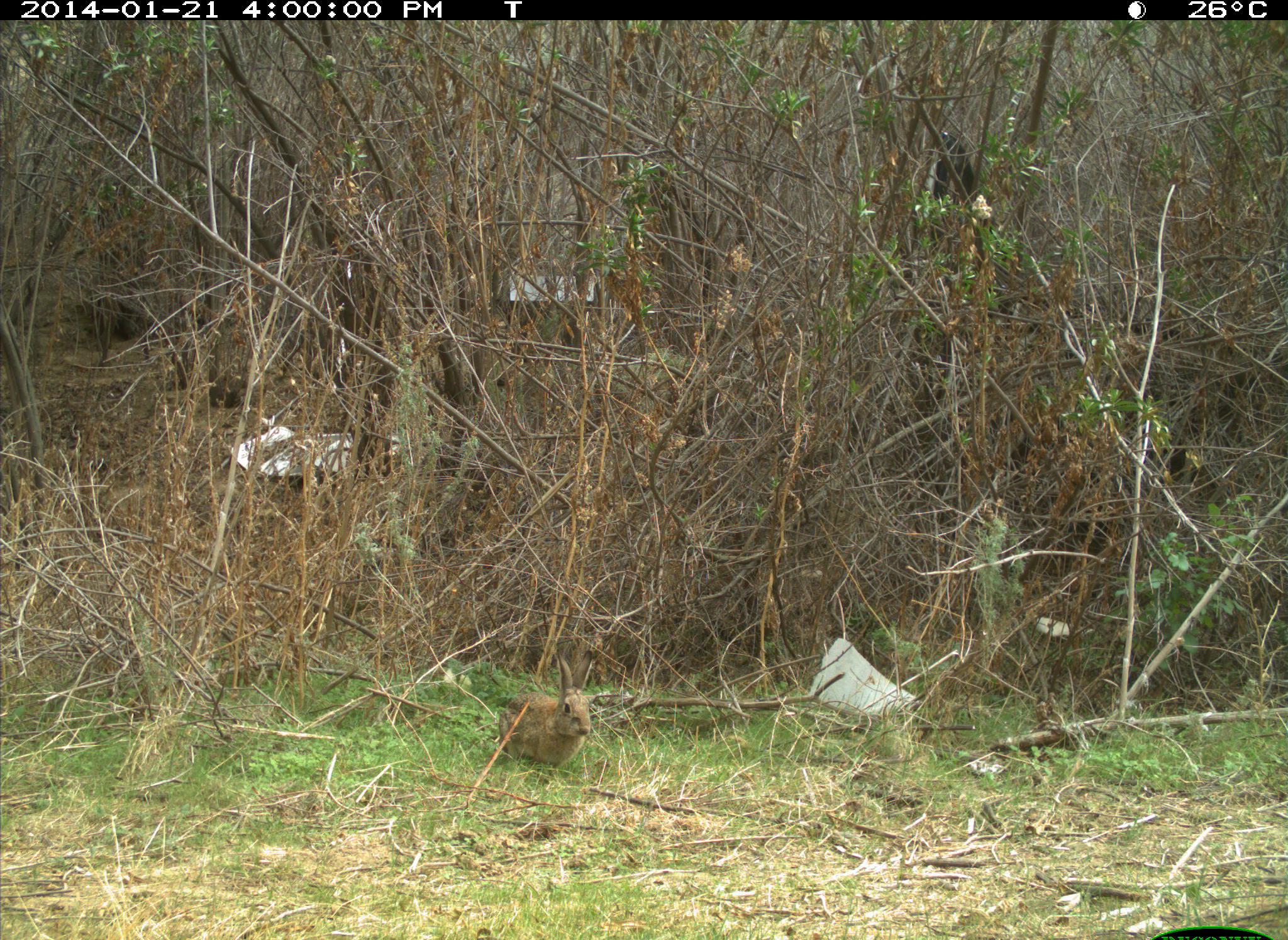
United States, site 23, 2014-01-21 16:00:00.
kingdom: Animalia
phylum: Chordata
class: Mammalia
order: Lagomorpha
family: Leporidae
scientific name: Leporidae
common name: rabbits and hares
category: rabbit